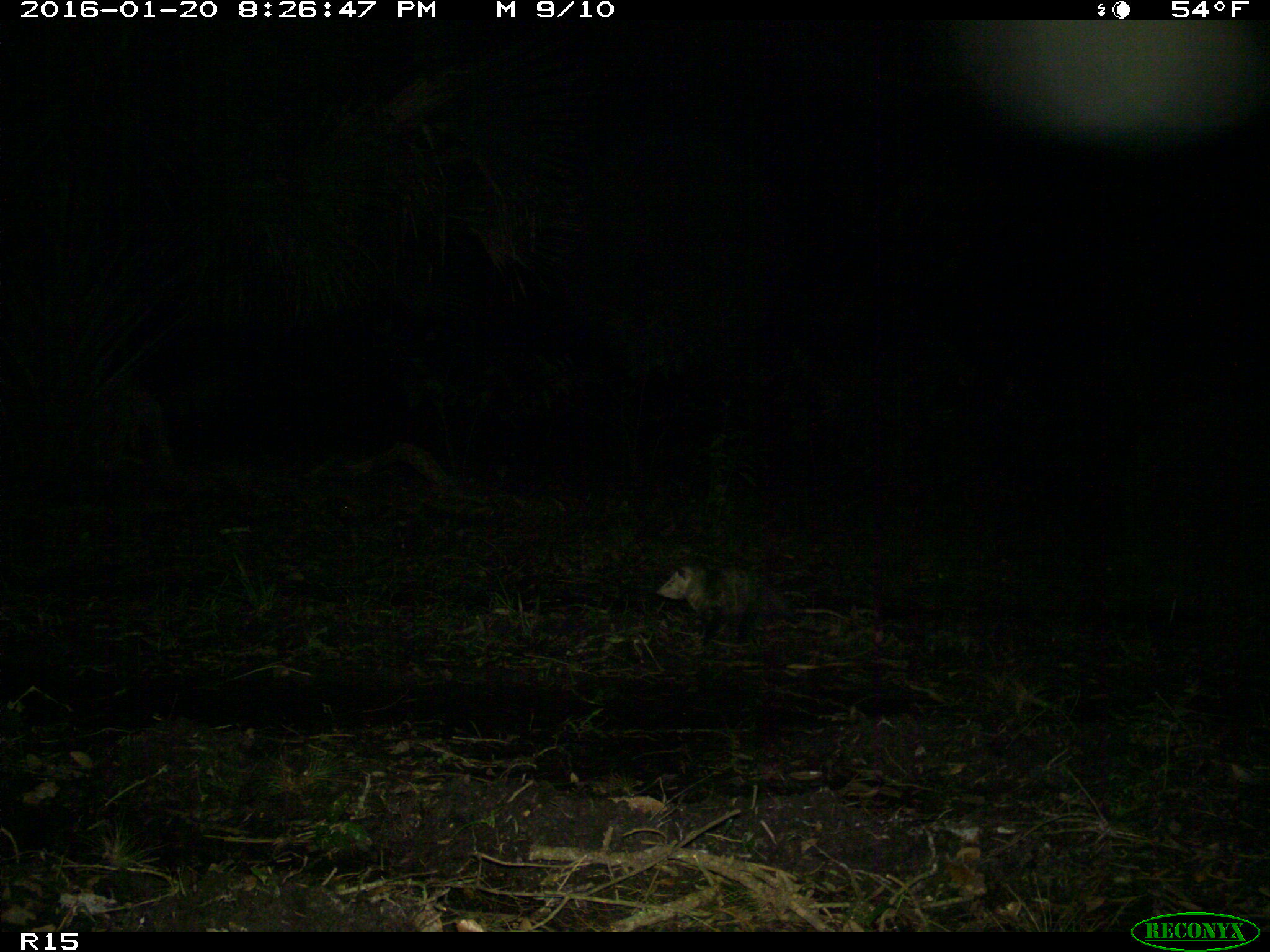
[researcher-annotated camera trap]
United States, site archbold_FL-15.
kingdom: Animalia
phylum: Chordata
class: Mammalia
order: Didelphimorphia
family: Didelphidae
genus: Didelphis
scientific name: Didelphis virginiana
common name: virginia opossum